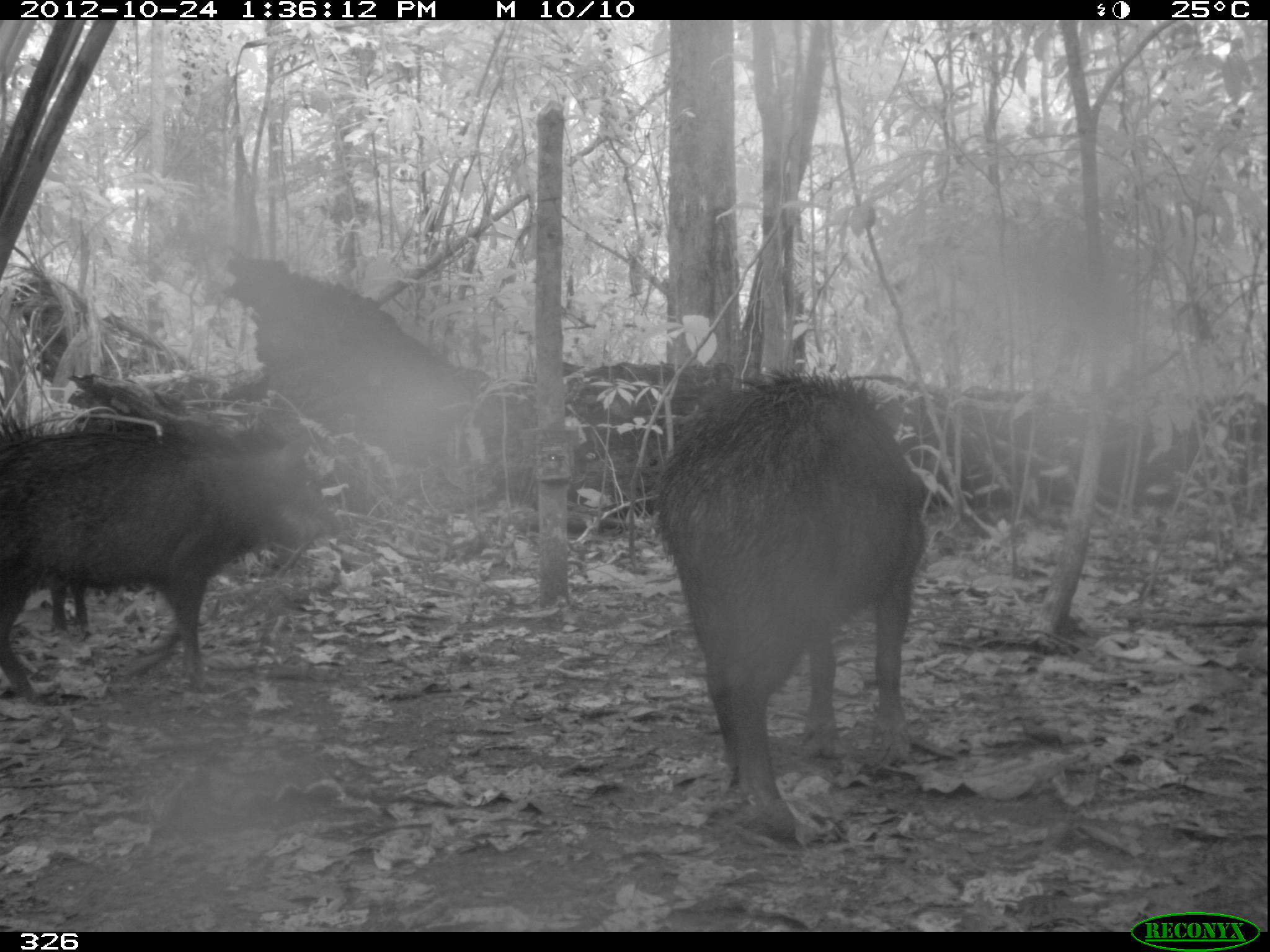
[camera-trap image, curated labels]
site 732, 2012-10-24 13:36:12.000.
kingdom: Animalia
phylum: Chordata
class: Mammalia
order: Artiodactyla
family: Tayassuidae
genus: Tayassu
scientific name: Tayassu pecari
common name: white-lipped peccary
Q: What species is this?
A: Tayassu pecari (white-lipped peccary).